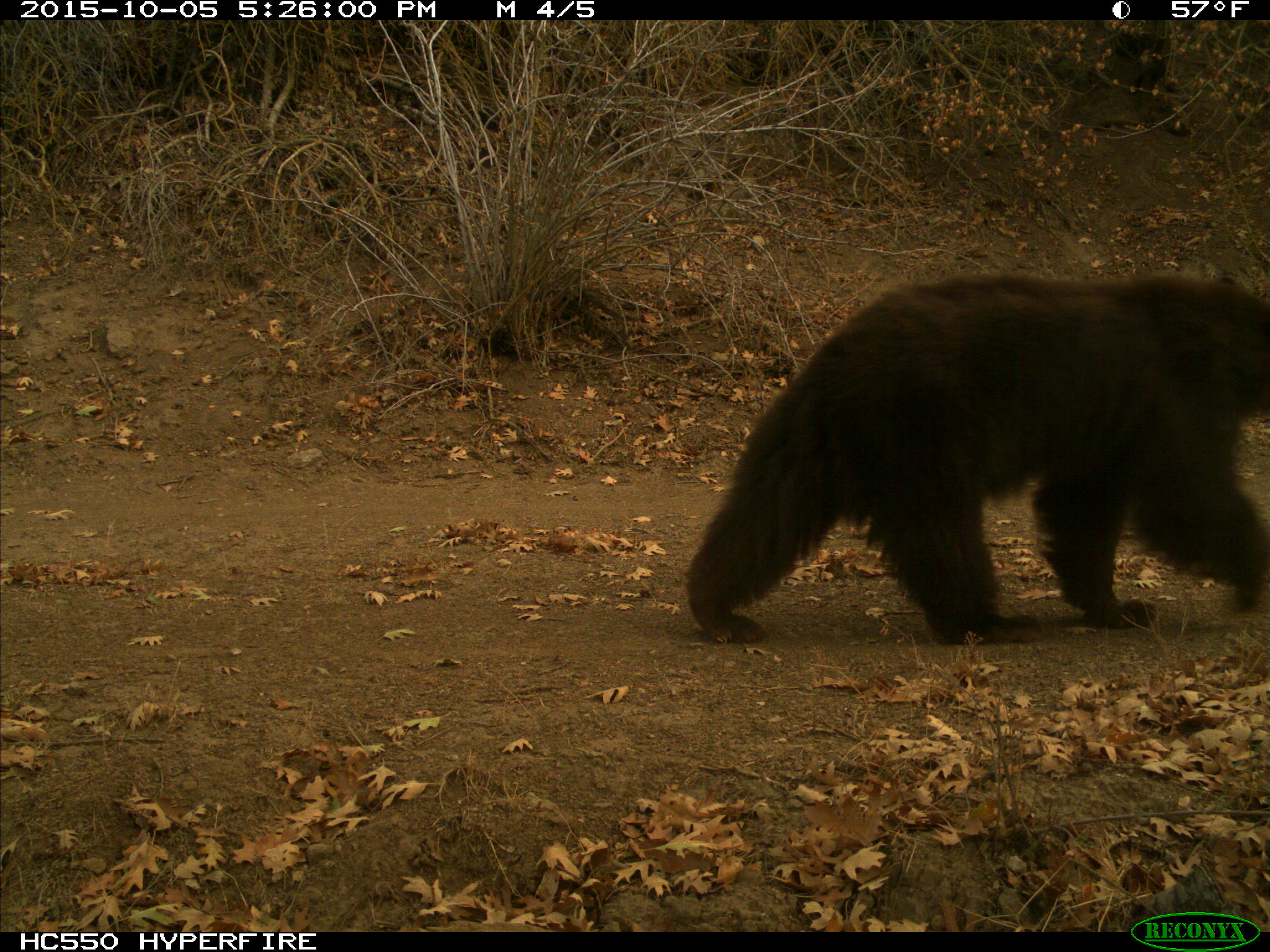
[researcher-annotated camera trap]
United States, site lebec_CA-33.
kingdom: Animalia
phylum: Chordata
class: Mammalia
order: Carnivora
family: Ursidae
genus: Ursus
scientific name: Ursus americanus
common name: american black bear